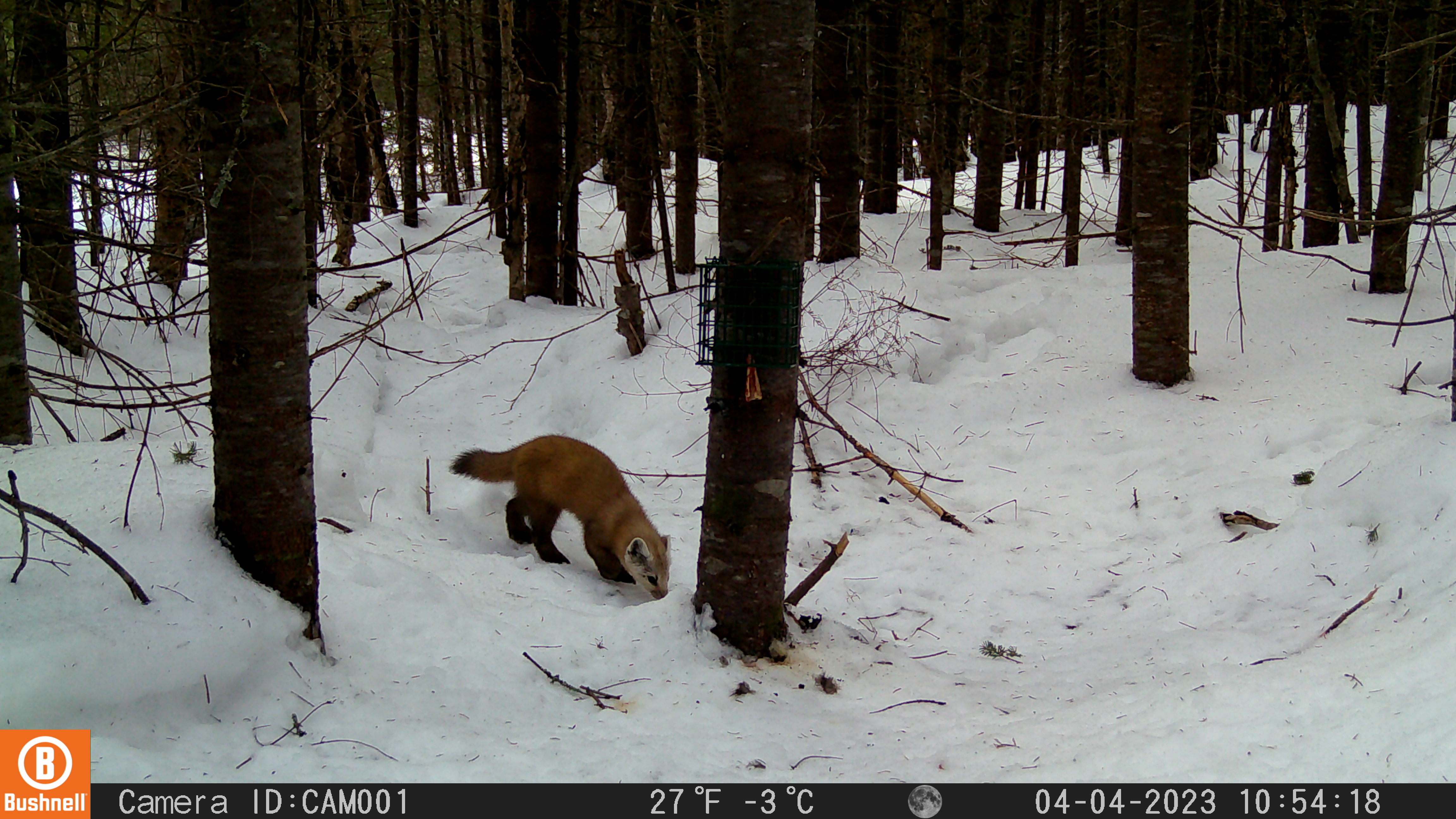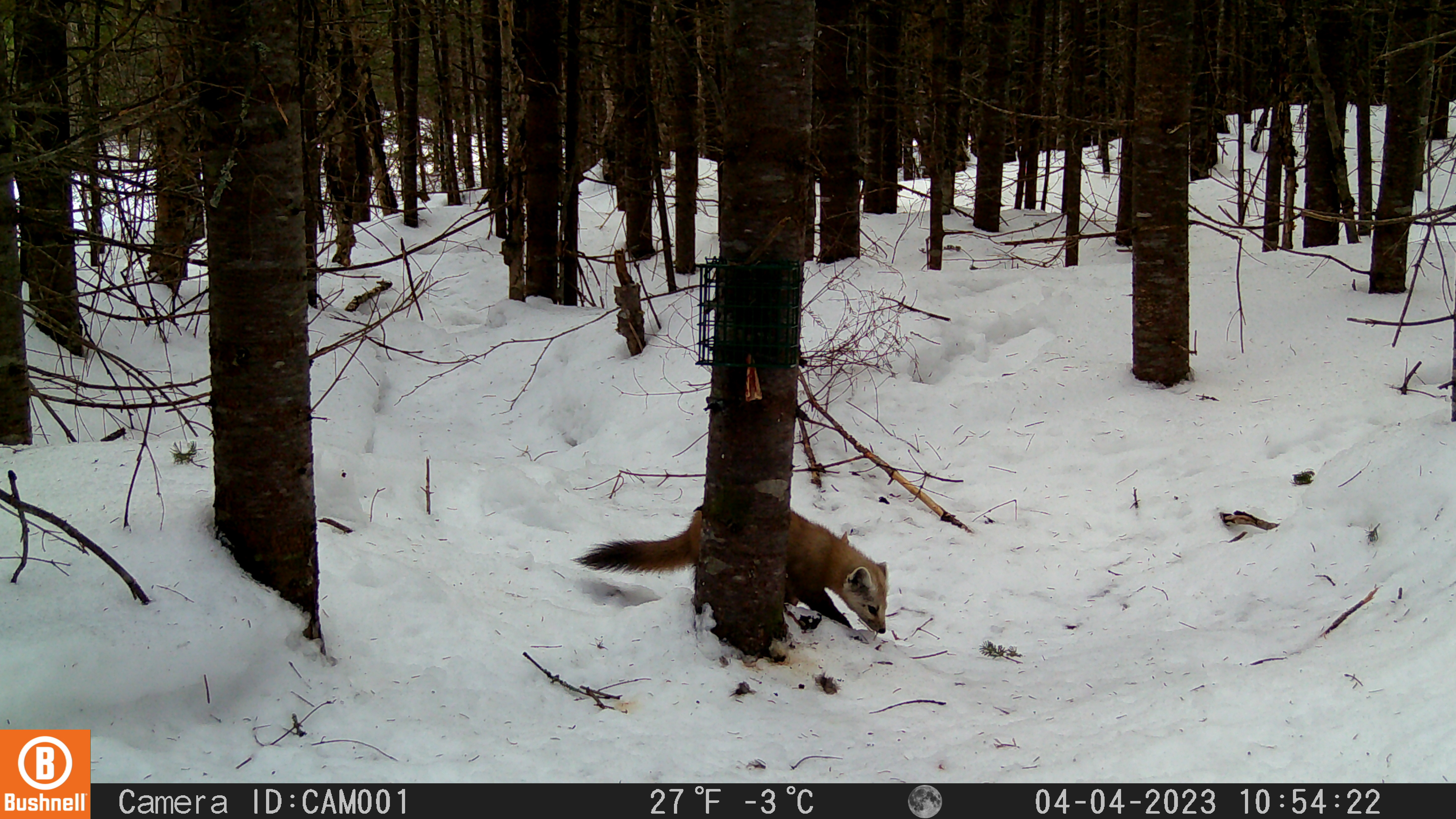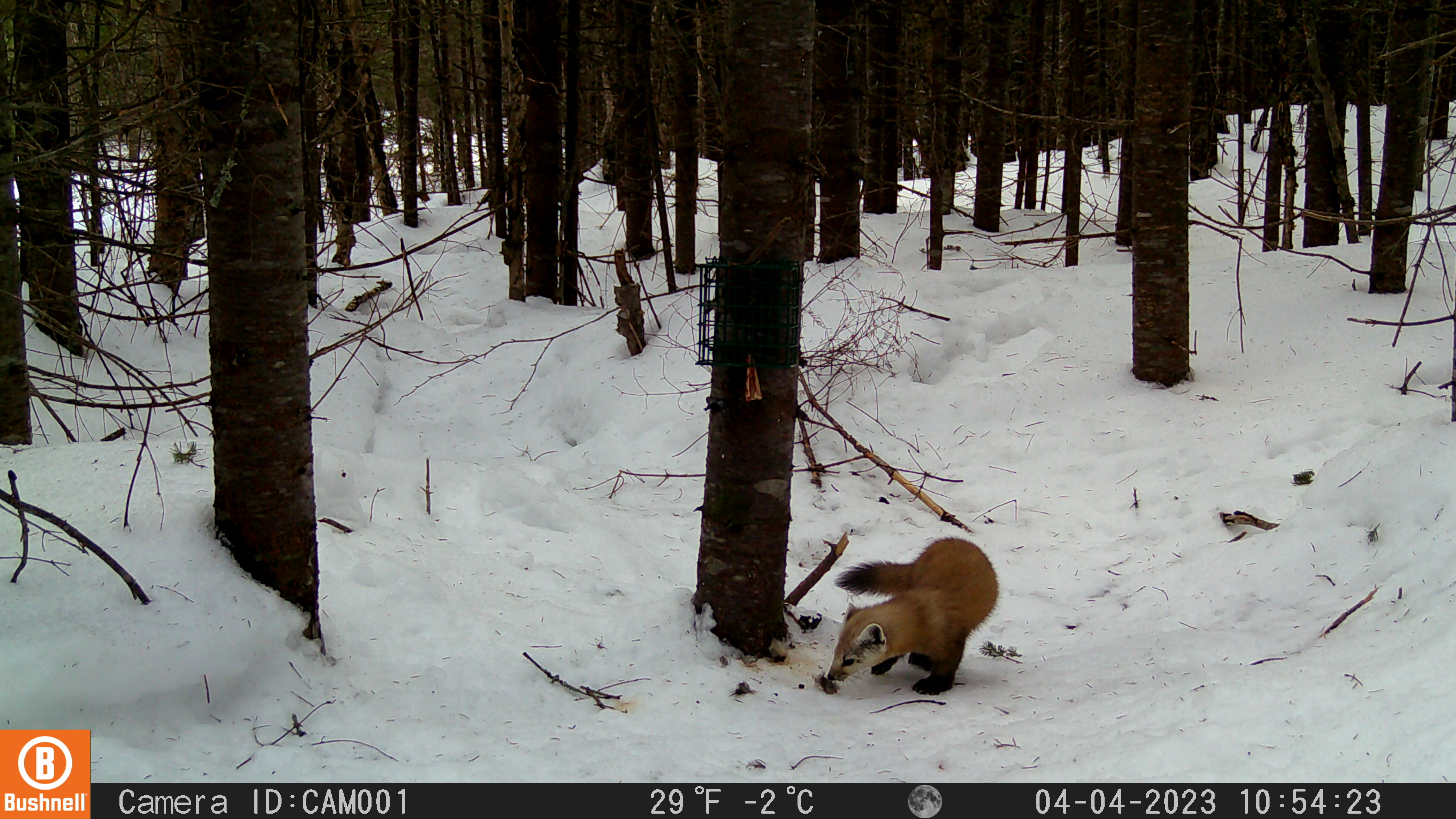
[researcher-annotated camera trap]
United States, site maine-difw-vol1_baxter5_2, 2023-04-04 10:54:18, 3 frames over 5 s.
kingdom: Animalia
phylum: Chordata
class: Mammalia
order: Carnivora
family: Mustelidae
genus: Martes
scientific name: Martes americana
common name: american marten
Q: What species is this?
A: American marten (Martes americana).